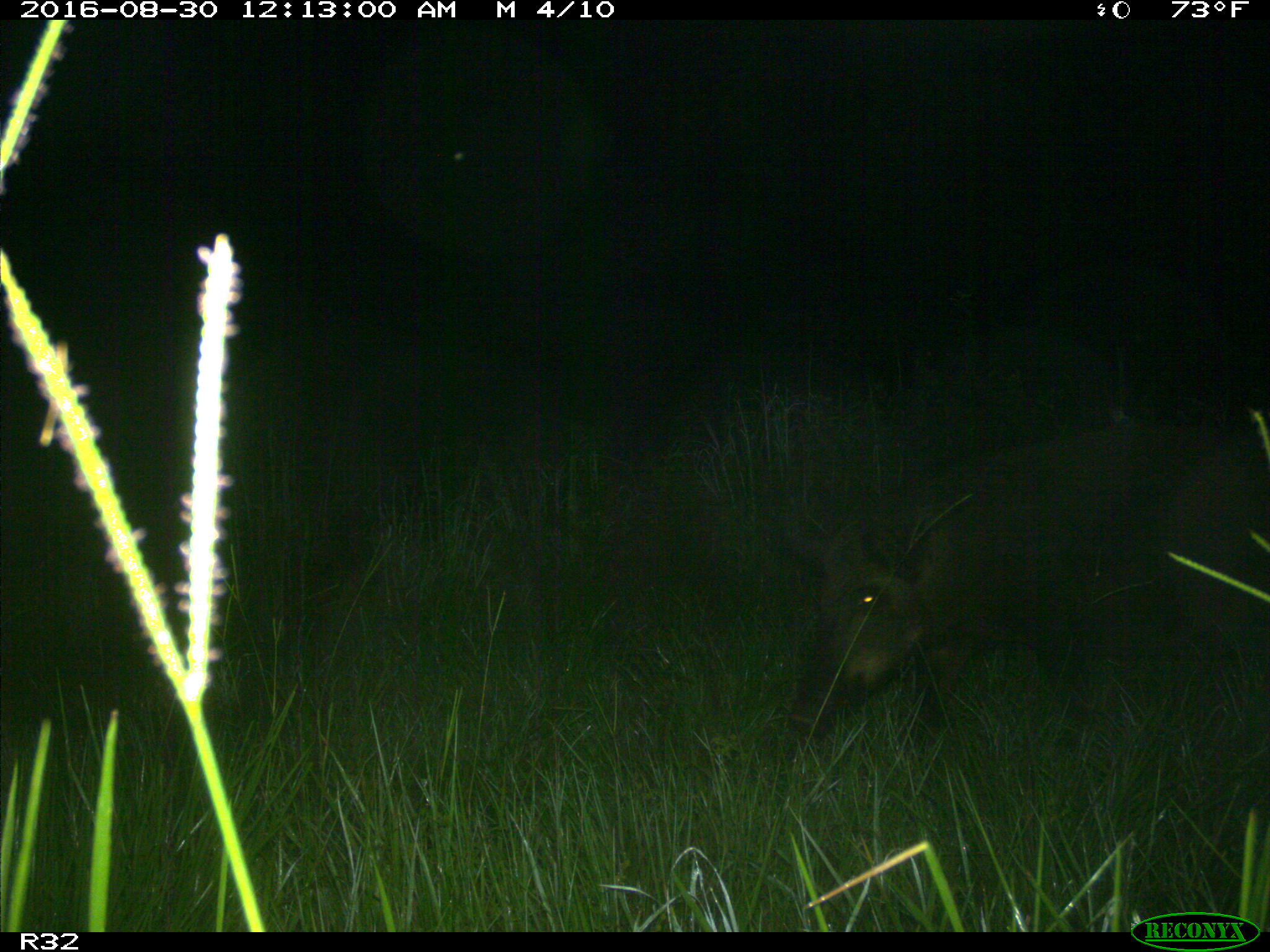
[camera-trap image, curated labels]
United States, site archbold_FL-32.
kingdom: Animalia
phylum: Chordata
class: Mammalia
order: Artiodactyla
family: Suidae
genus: Sus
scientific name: Sus scrofa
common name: wild boar